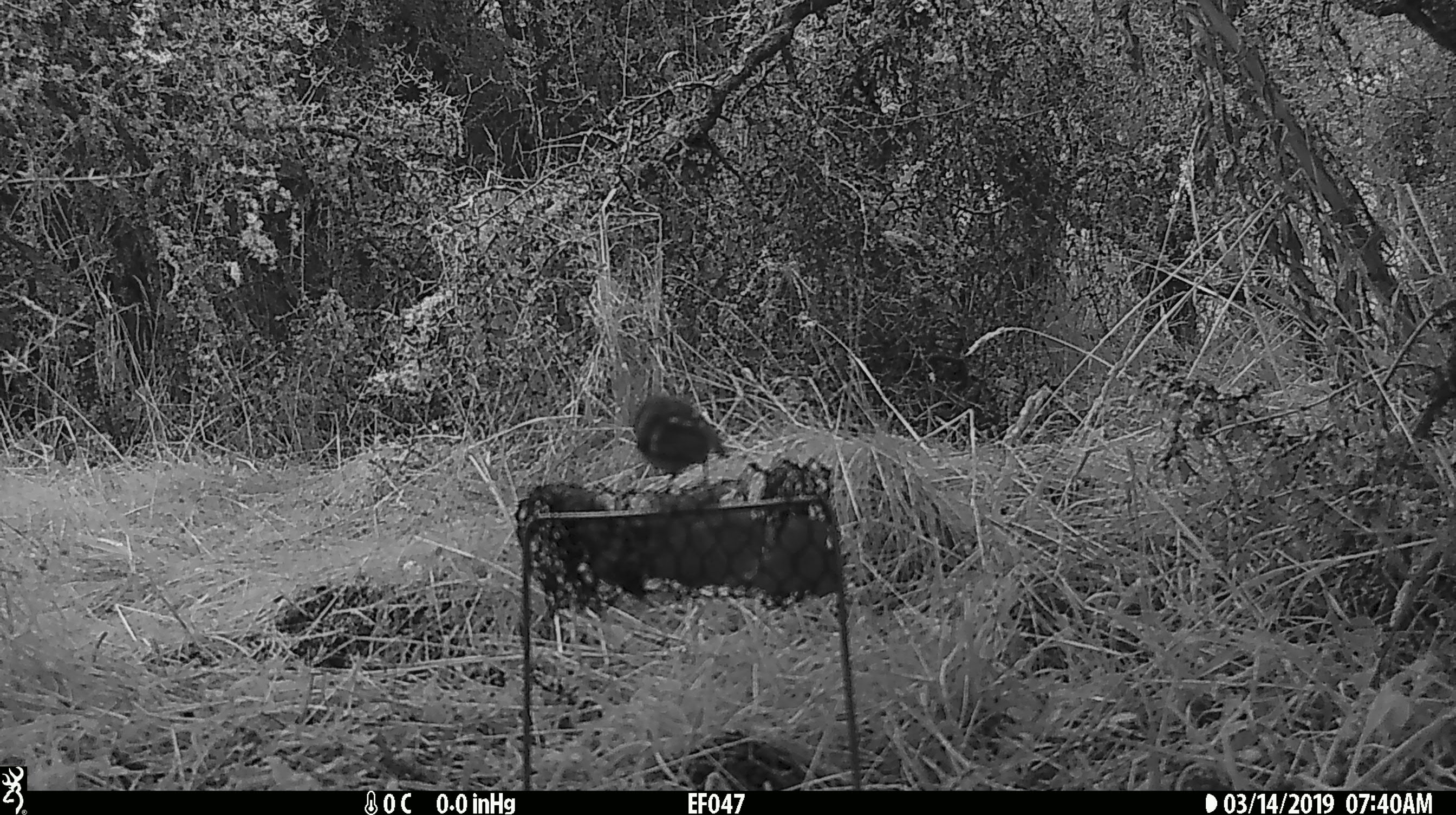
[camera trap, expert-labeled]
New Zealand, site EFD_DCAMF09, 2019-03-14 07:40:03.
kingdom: Animalia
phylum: Chordata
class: Aves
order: Passeriformes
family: Acanthisittidae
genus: Acanthisitta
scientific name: Acanthisitta chloris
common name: rifleman